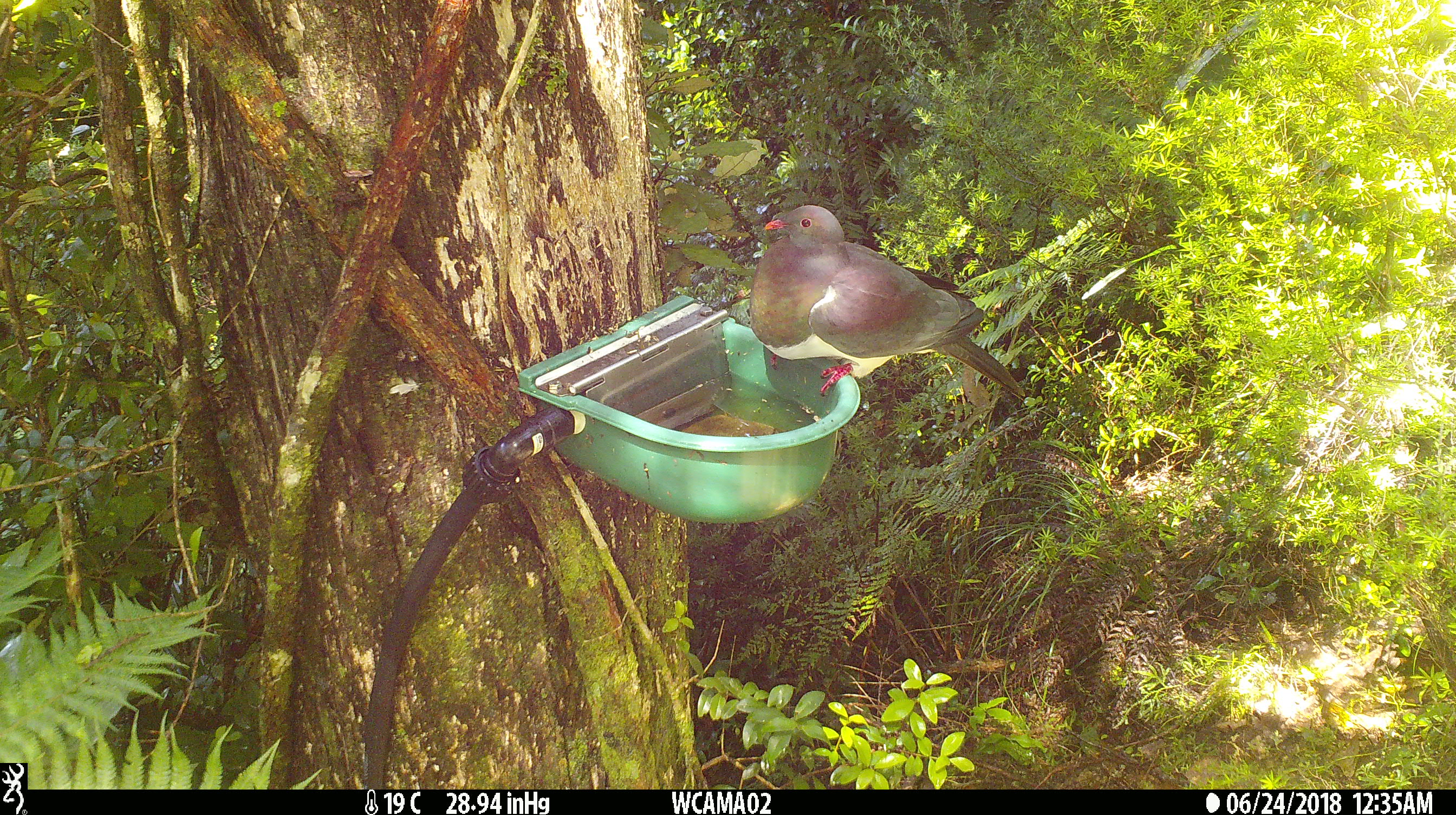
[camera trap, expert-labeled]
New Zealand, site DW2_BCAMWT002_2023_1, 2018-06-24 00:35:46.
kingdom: Animalia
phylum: Chordata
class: Aves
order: Columbiformes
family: Columbidae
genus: Hemiphaga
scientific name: Hemiphaga novaeseelandiae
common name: new zealand pigeon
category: kereru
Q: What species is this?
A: Kereru (new zealand pigeon) (Hemiphaga novaeseelandiae).